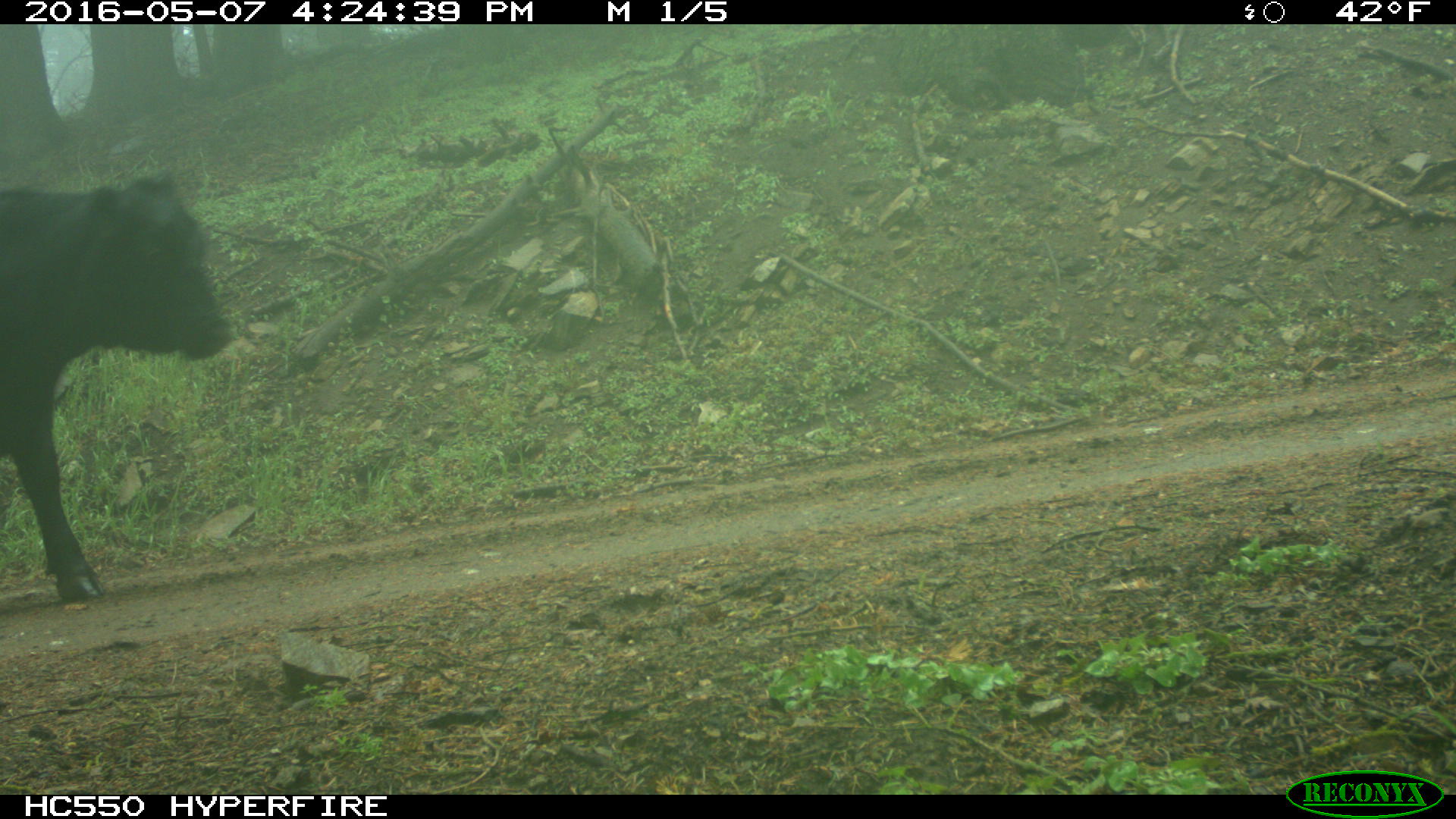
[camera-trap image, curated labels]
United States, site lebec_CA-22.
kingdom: Animalia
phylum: Chordata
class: Mammalia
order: Artiodactyla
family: Bovidae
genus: Bos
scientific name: Bos taurus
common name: domestic cow